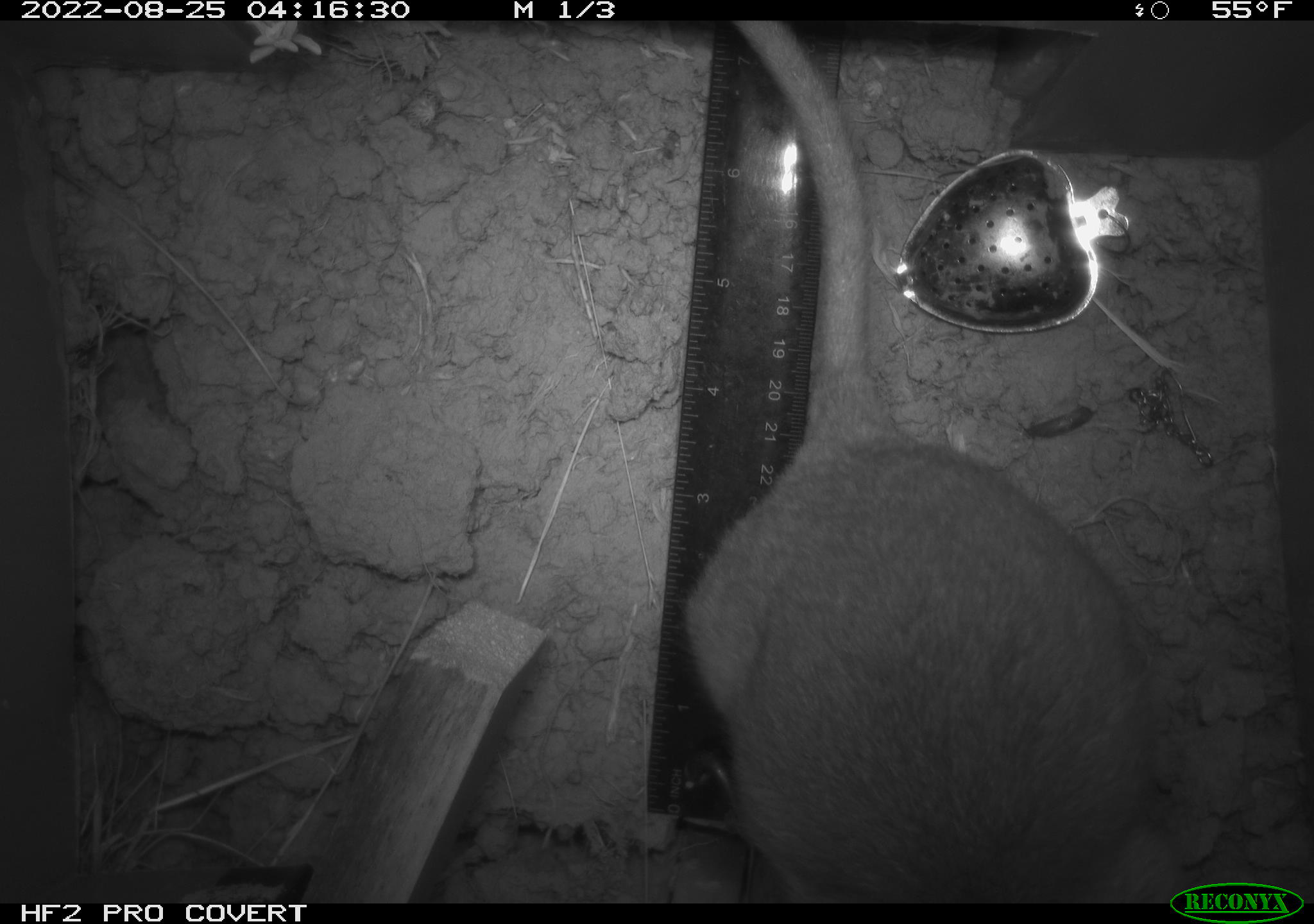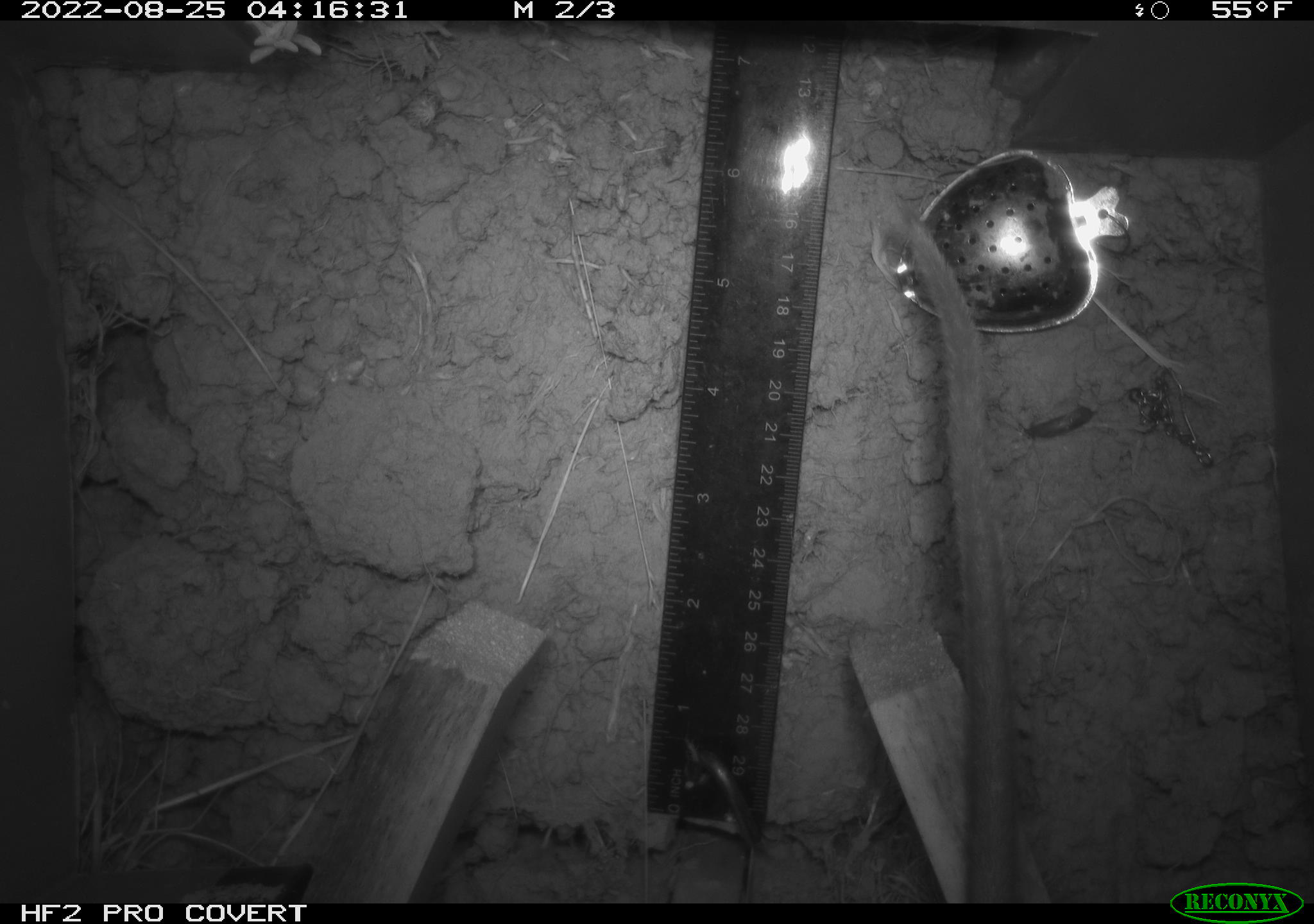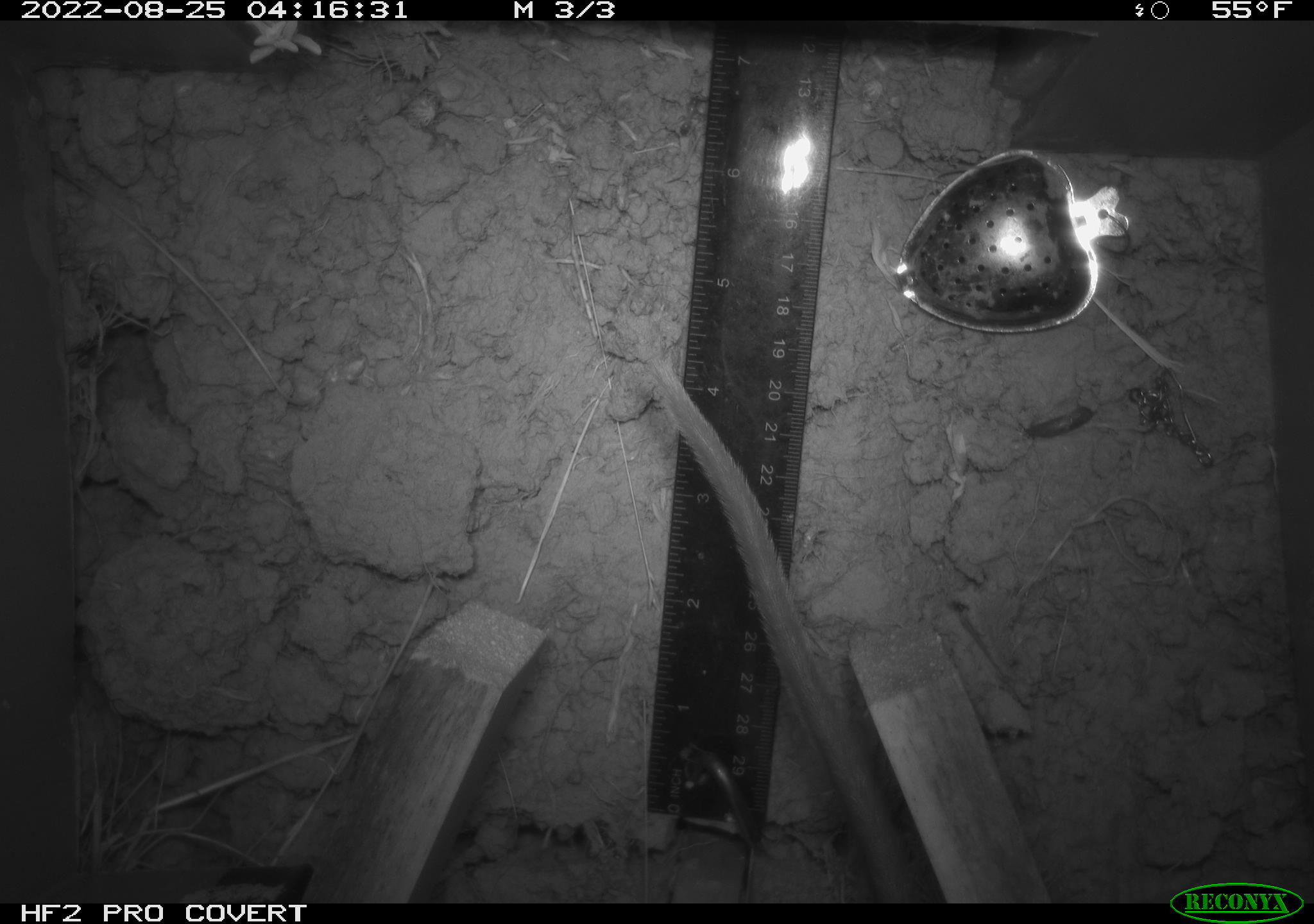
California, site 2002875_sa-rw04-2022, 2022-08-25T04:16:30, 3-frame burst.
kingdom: Animalia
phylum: Chordata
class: Mammalia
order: Rodentia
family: Cricetidae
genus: Neotoma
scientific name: Neotoma fuscipes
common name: dusky-footed woodrat